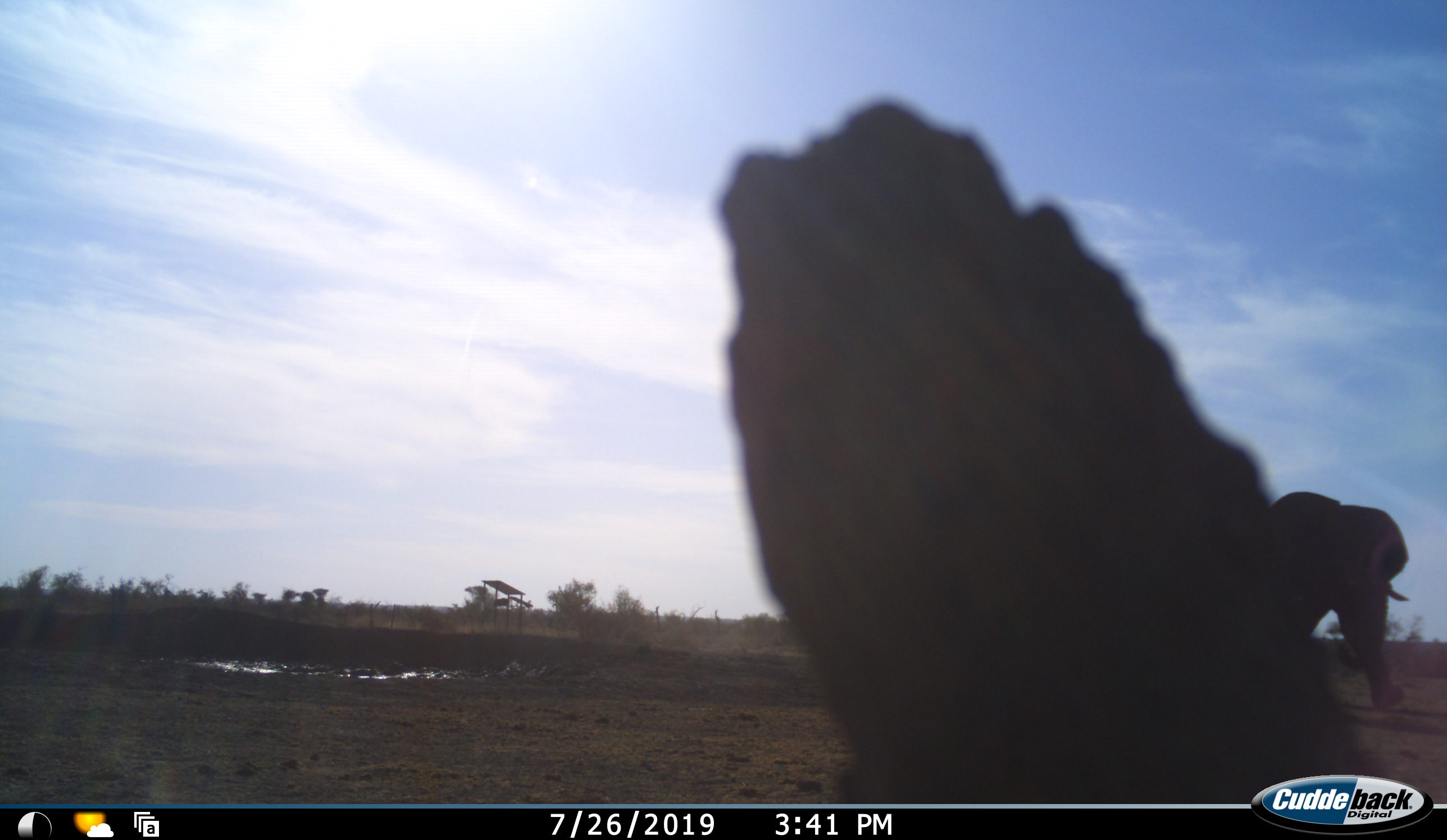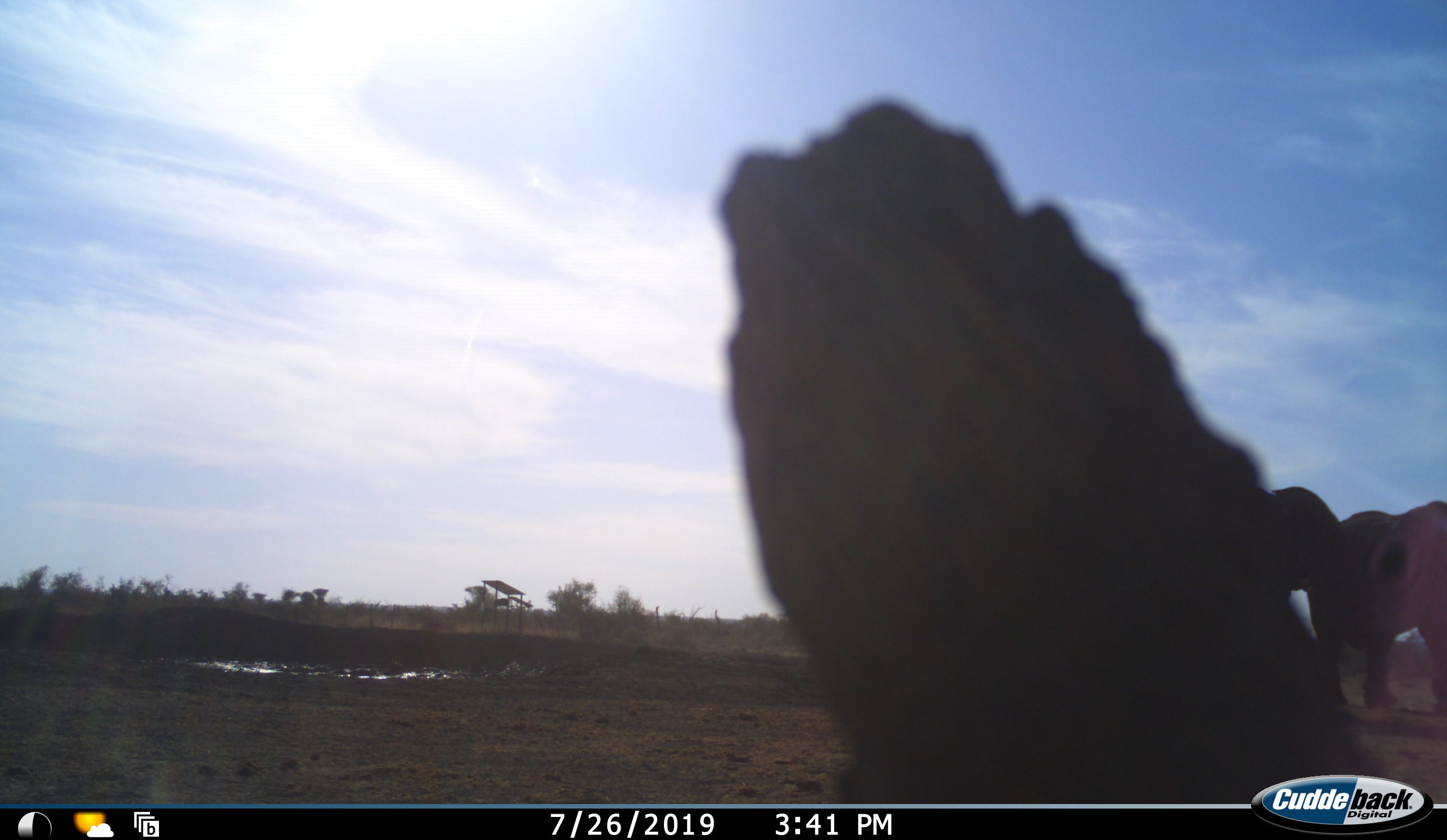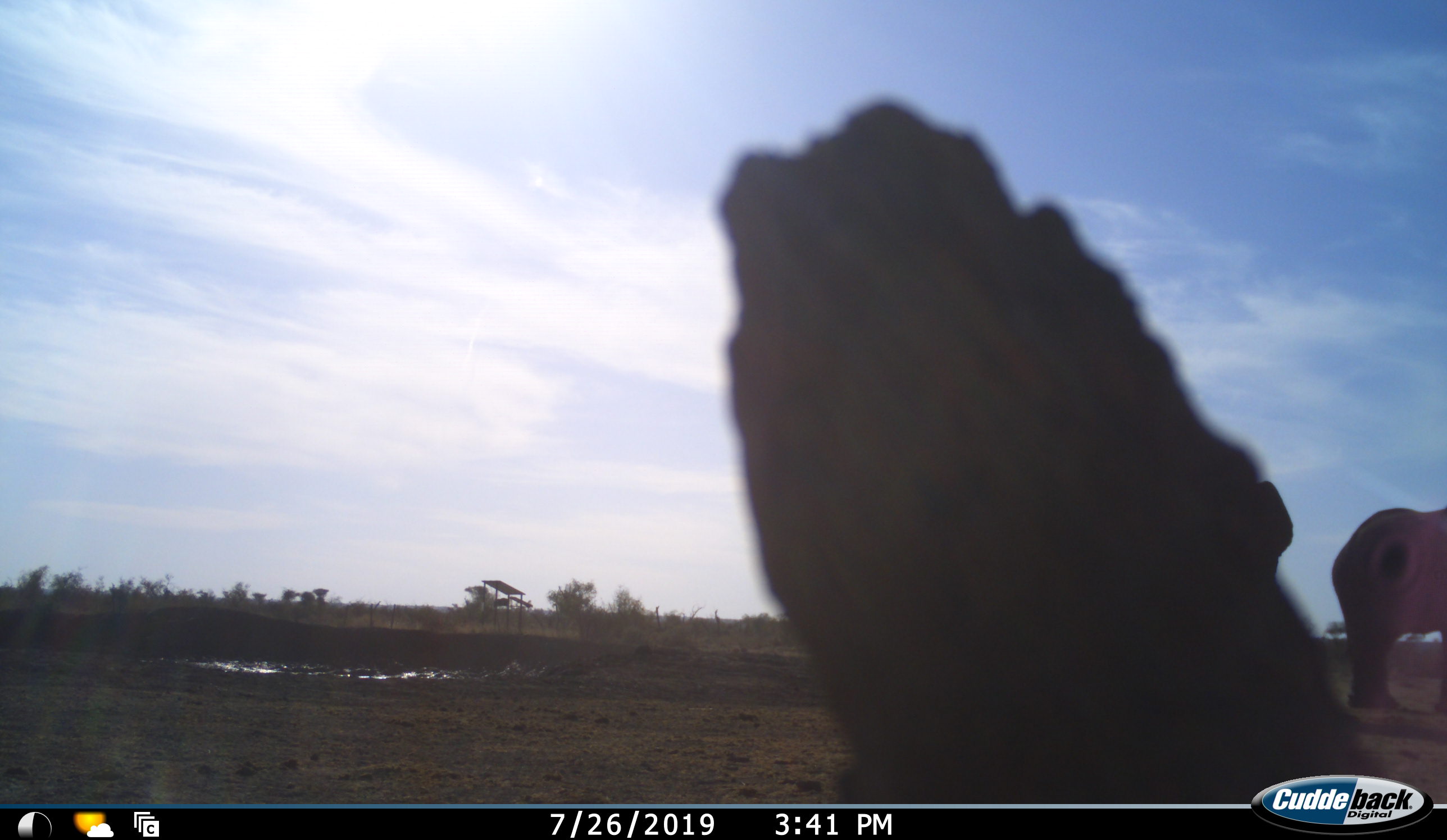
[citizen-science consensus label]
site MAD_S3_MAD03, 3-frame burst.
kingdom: Animalia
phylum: Chordata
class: Mammalia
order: Proboscidea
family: Elephantidae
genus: Loxodonta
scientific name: Loxodonta africana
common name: african bush elephant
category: elephant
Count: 2.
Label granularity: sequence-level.